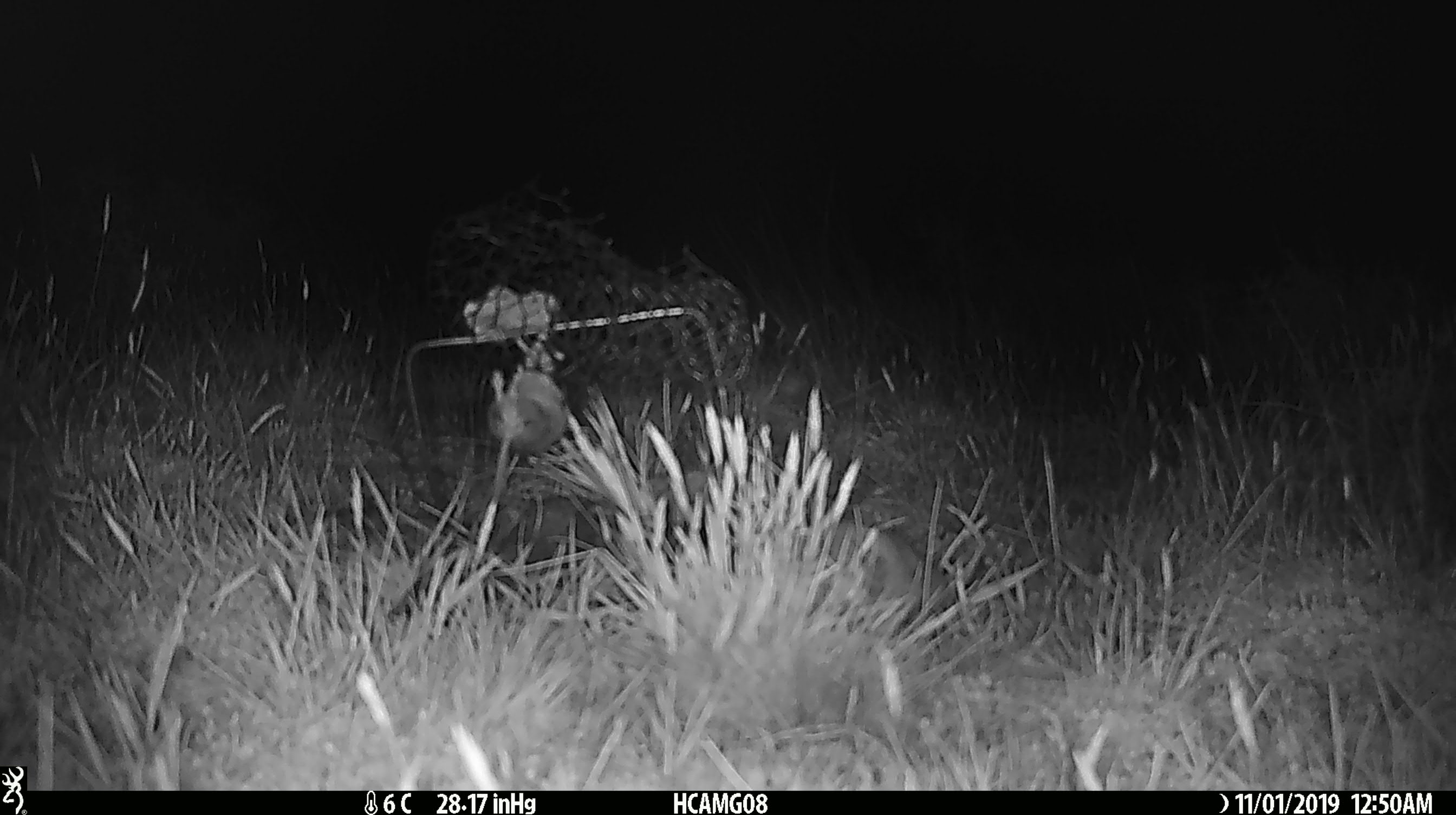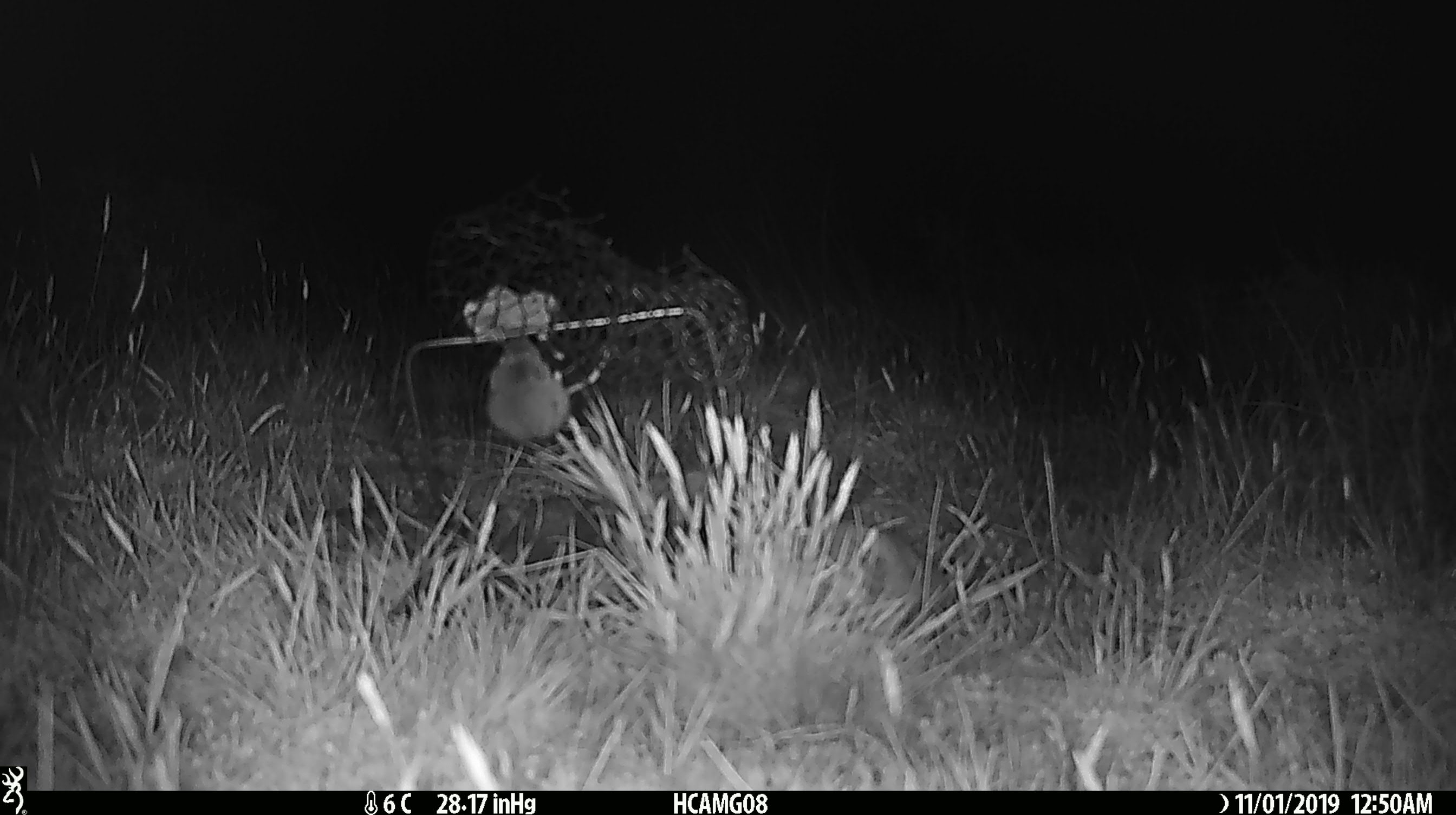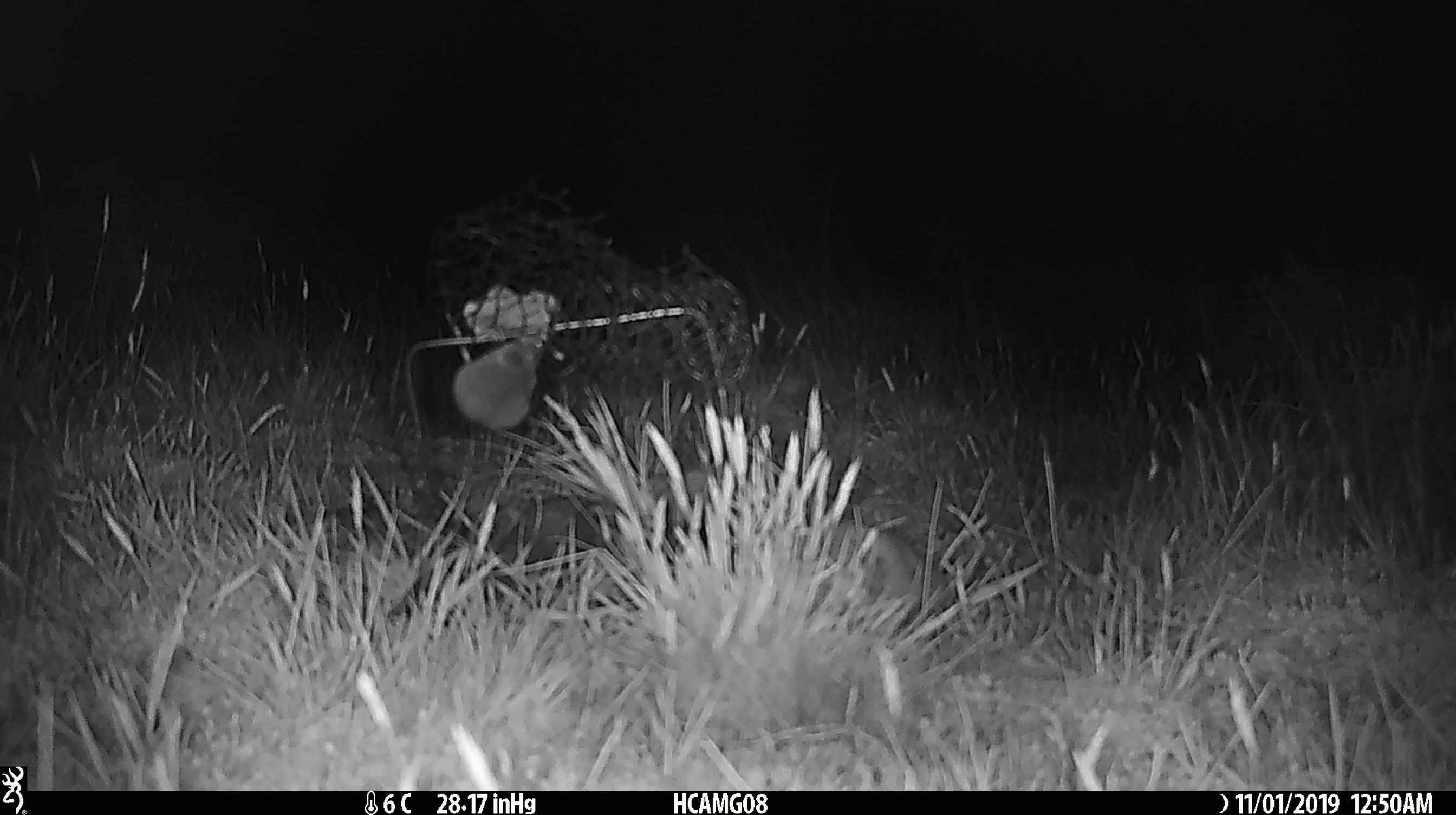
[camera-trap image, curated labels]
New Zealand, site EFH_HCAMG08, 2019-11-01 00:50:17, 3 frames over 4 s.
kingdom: Animalia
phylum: Chordata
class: Mammalia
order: Rodentia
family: Muridae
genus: Mus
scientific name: Mus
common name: mouse